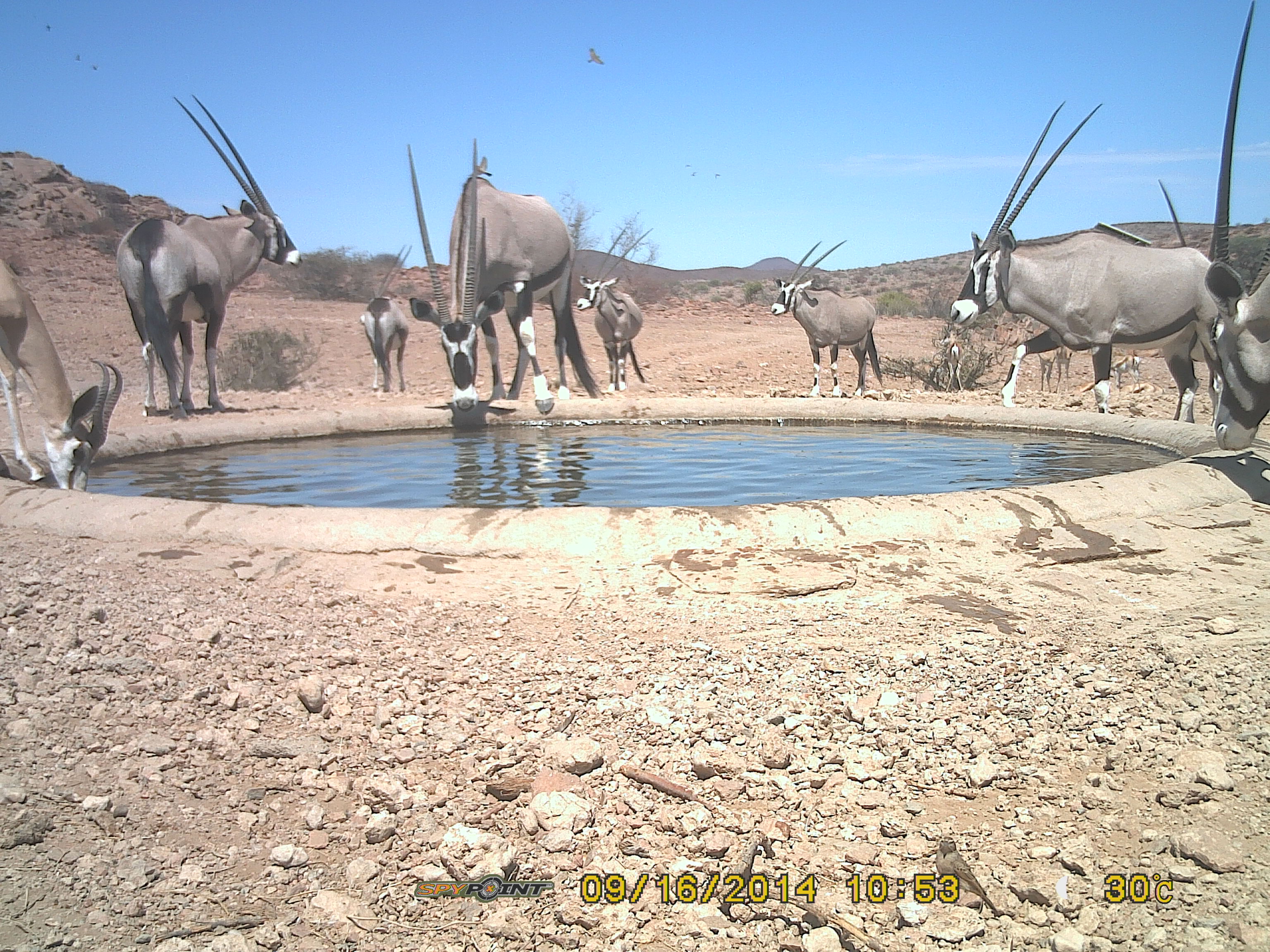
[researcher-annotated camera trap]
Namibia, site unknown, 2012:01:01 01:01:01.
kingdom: Animalia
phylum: Chordata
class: Mammalia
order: Artiodactyla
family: Bovidae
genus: Oryx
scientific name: Oryx gazella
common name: gemsbok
Oryx gazella (gemsbok).